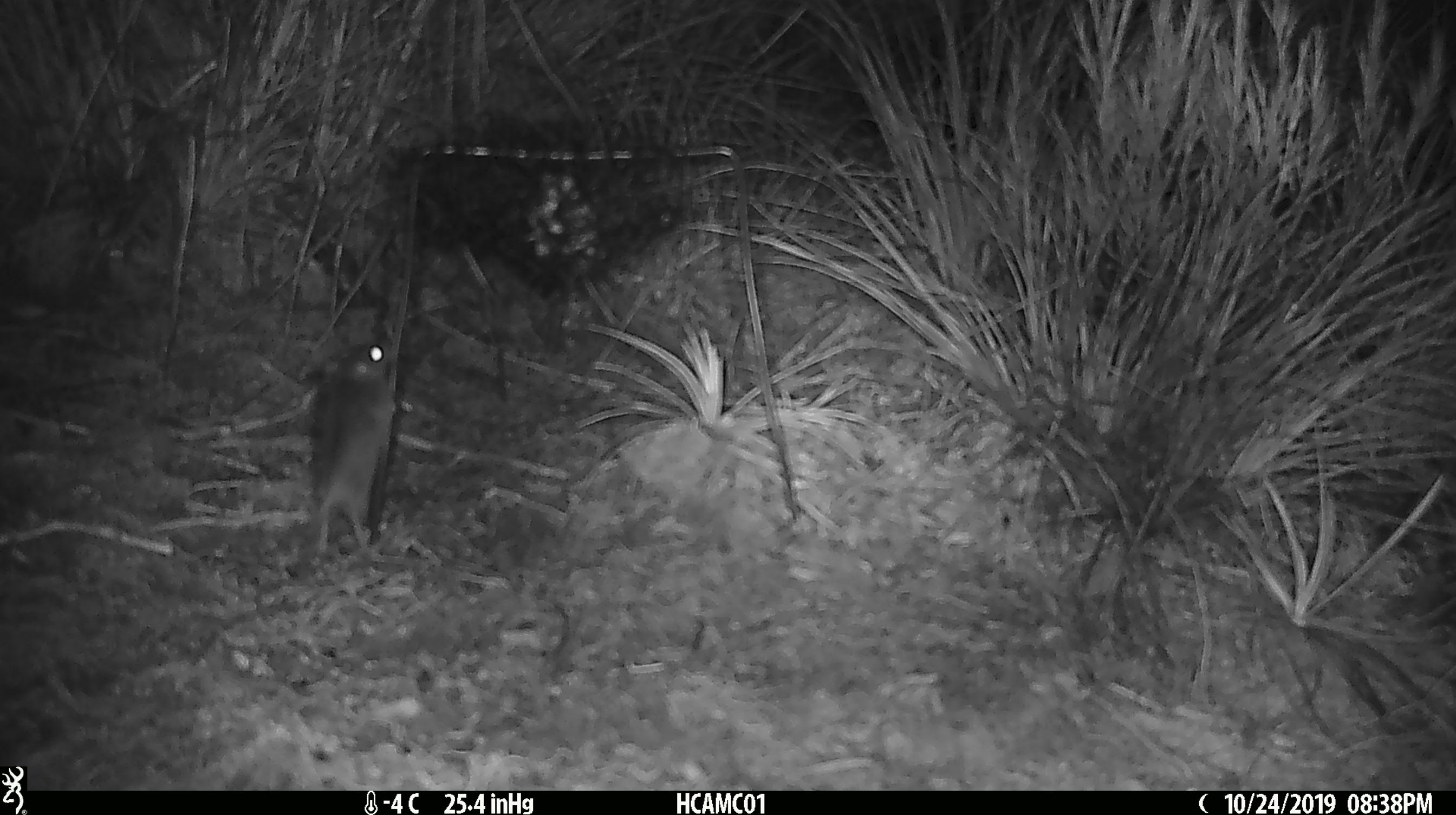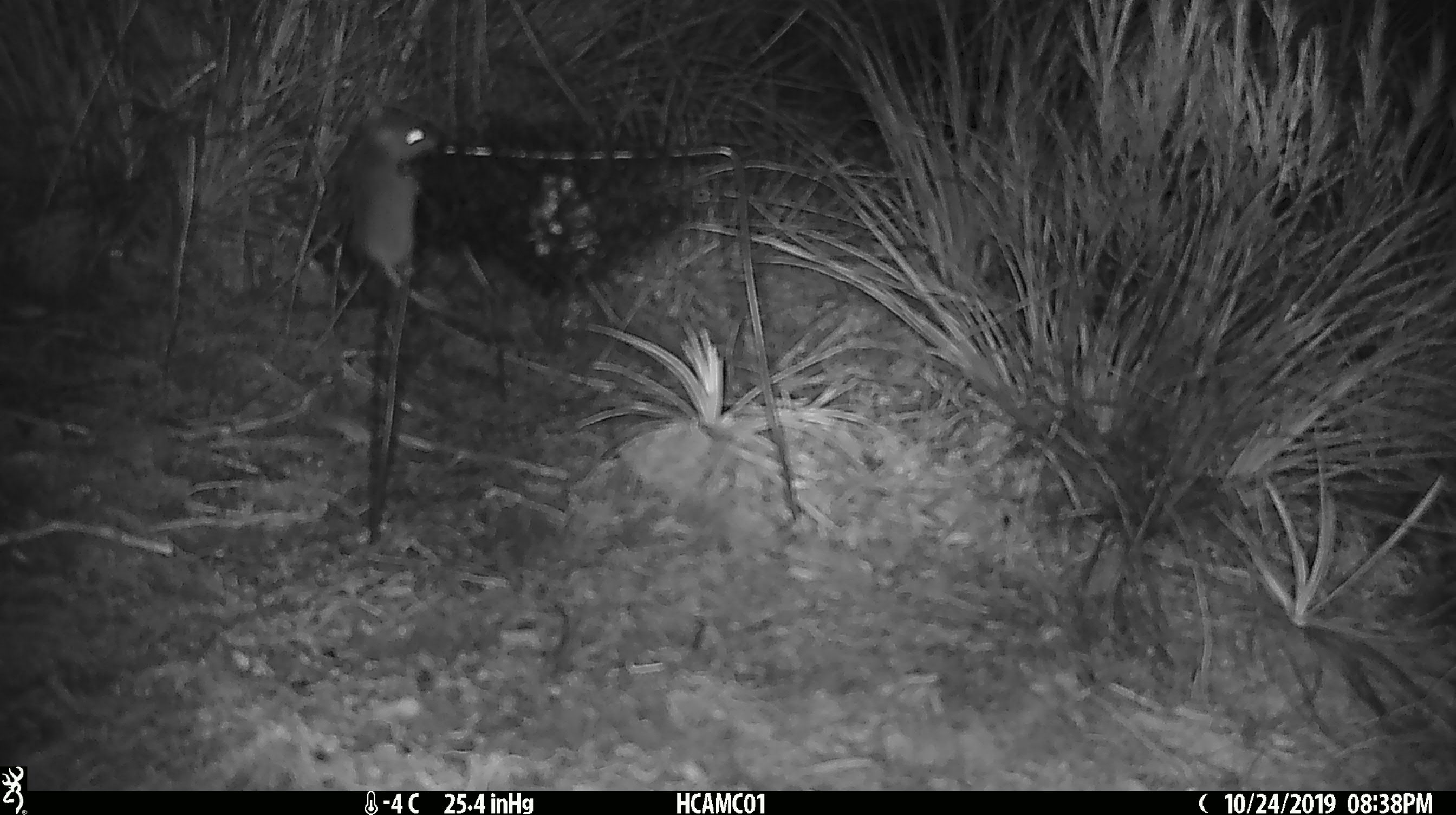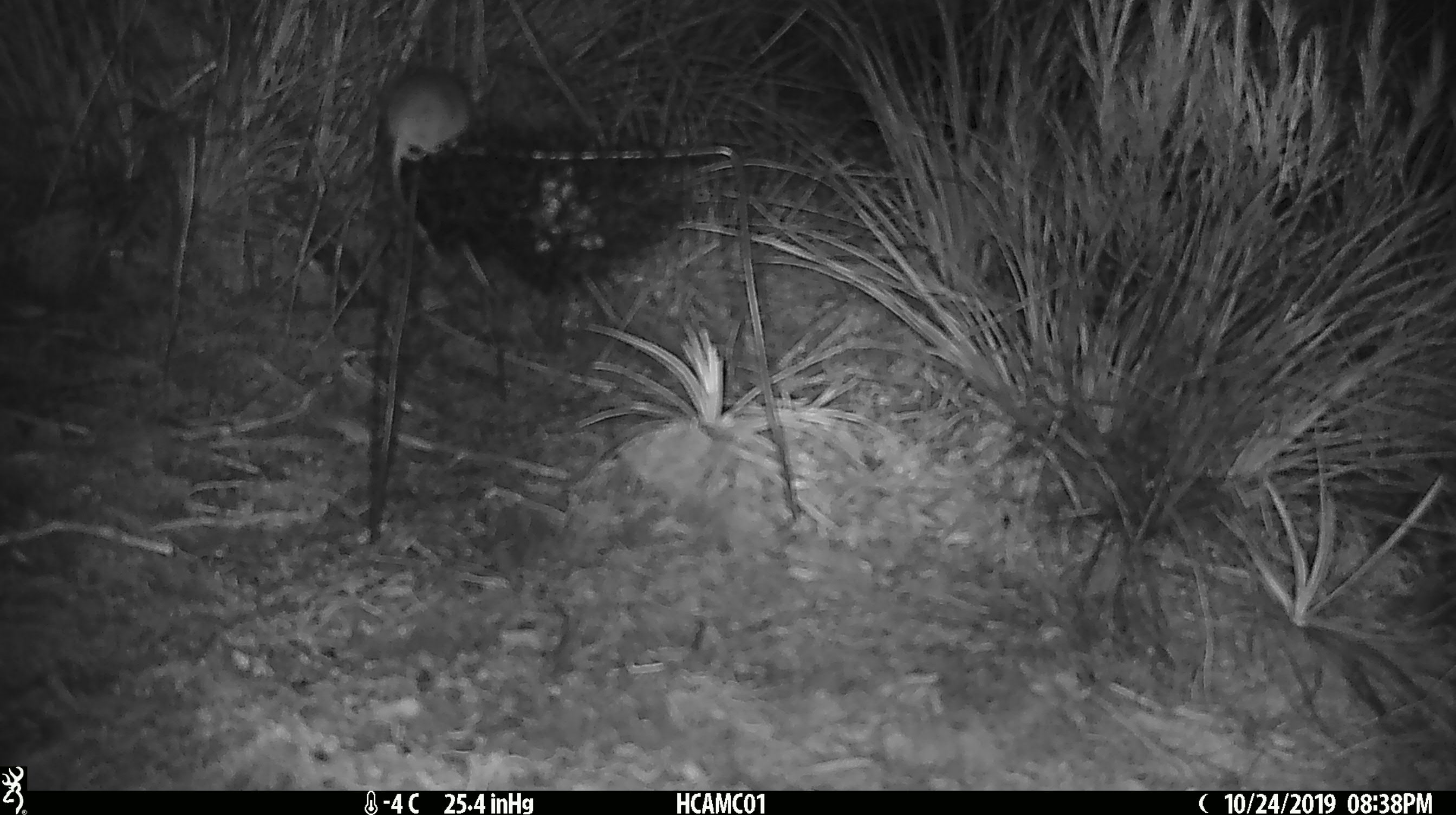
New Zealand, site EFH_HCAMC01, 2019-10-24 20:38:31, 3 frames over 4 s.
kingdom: Animalia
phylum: Chordata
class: Mammalia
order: Rodentia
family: Muridae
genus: Mus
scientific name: Mus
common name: mouse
Mouse (Mus).